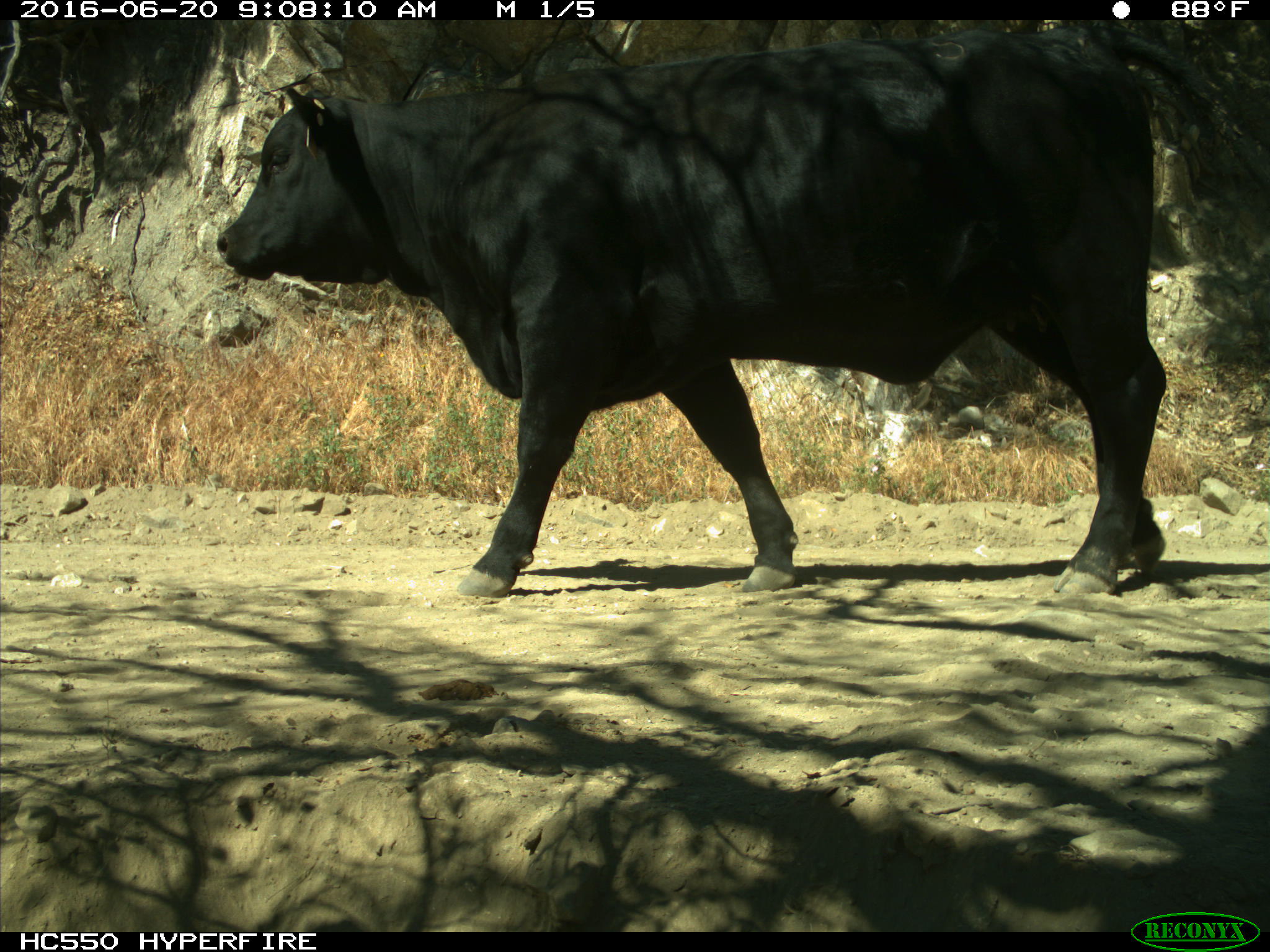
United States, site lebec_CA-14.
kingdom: Animalia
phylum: Chordata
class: Mammalia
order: Artiodactyla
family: Bovidae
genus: Bos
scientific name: Bos taurus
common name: domestic cow